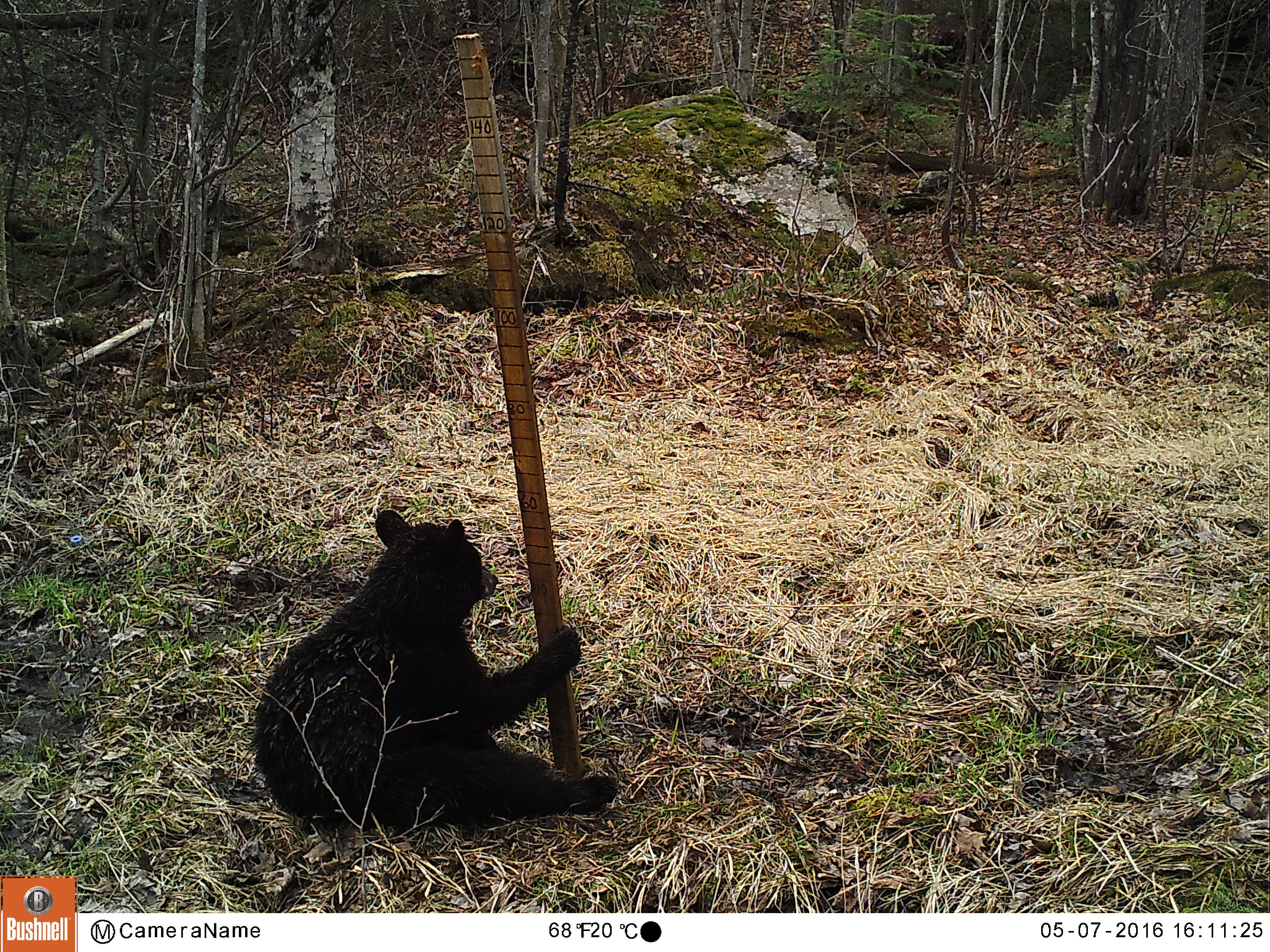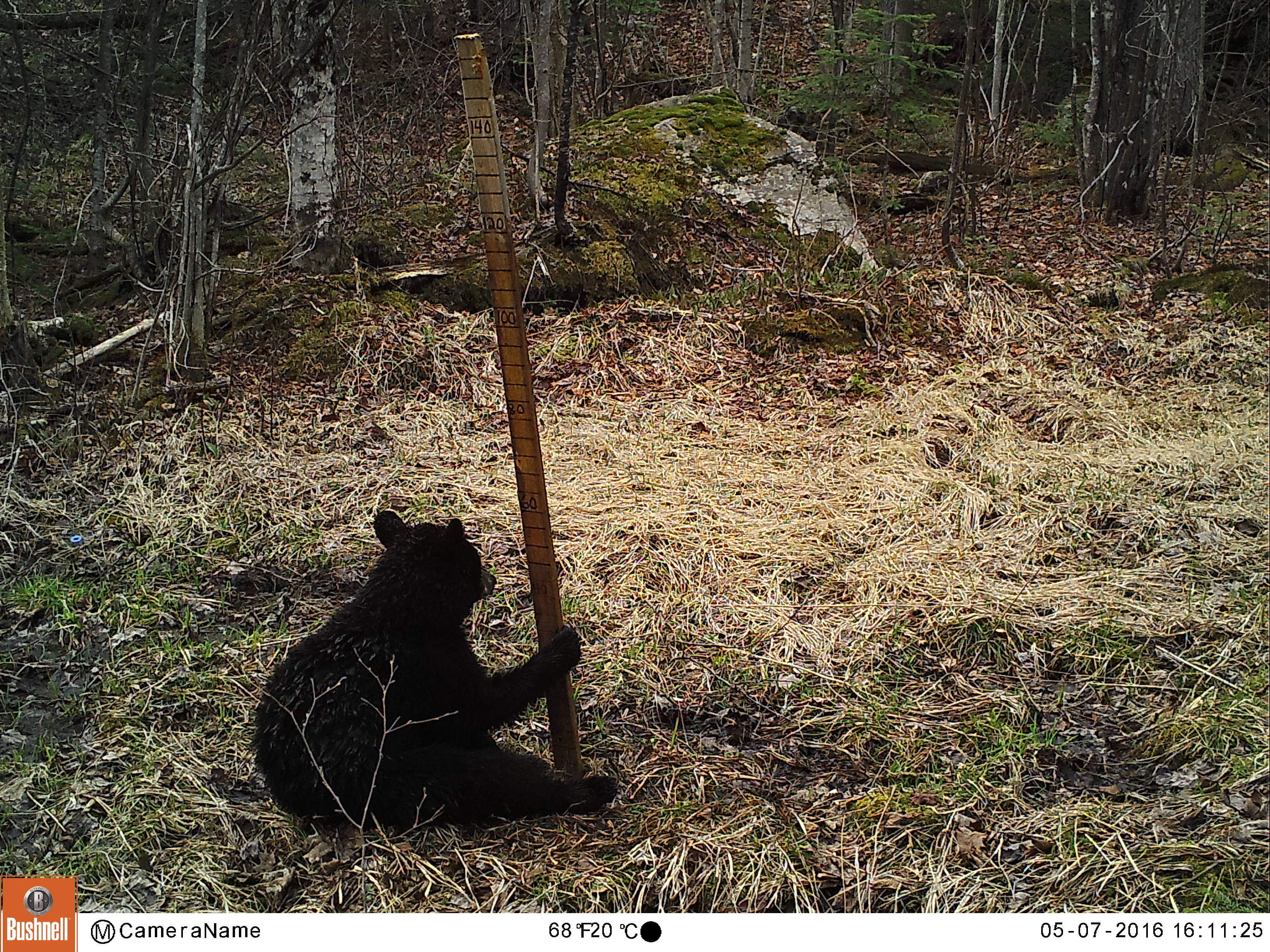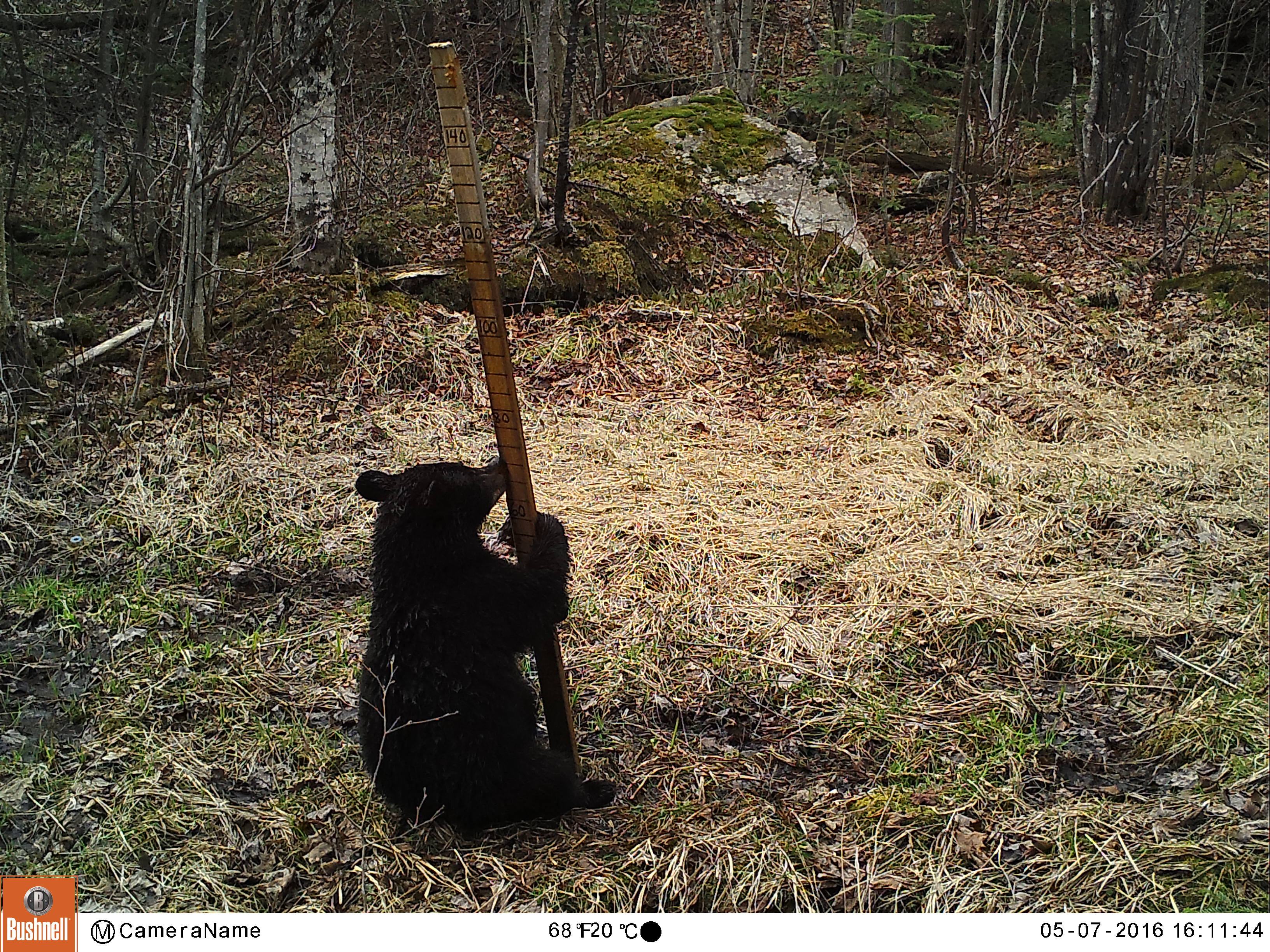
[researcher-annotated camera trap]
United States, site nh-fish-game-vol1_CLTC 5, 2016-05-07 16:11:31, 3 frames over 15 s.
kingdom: Animalia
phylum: Chordata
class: Mammalia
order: Carnivora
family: Ursidae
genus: Ursus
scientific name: Ursus americanus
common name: black bear